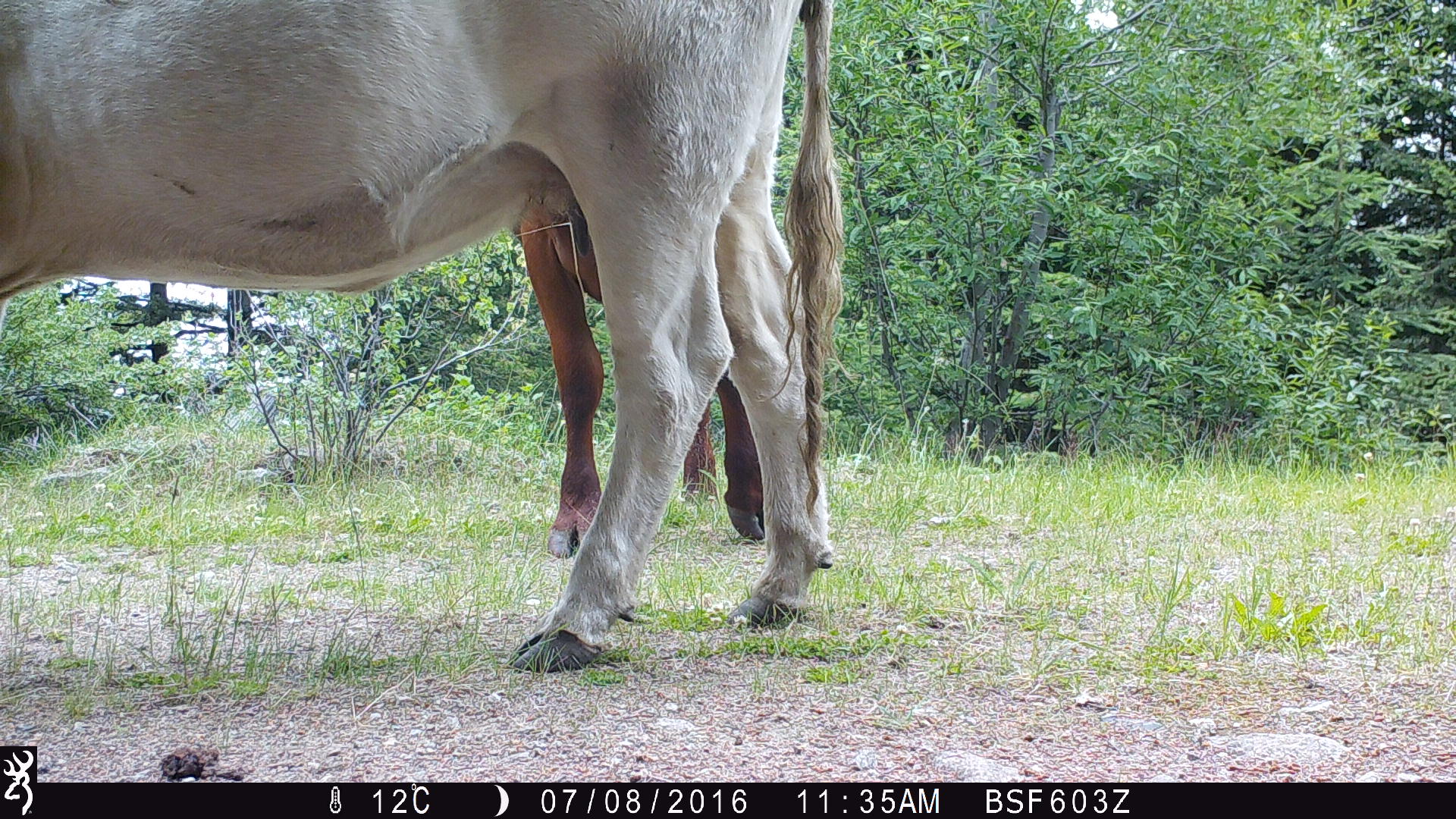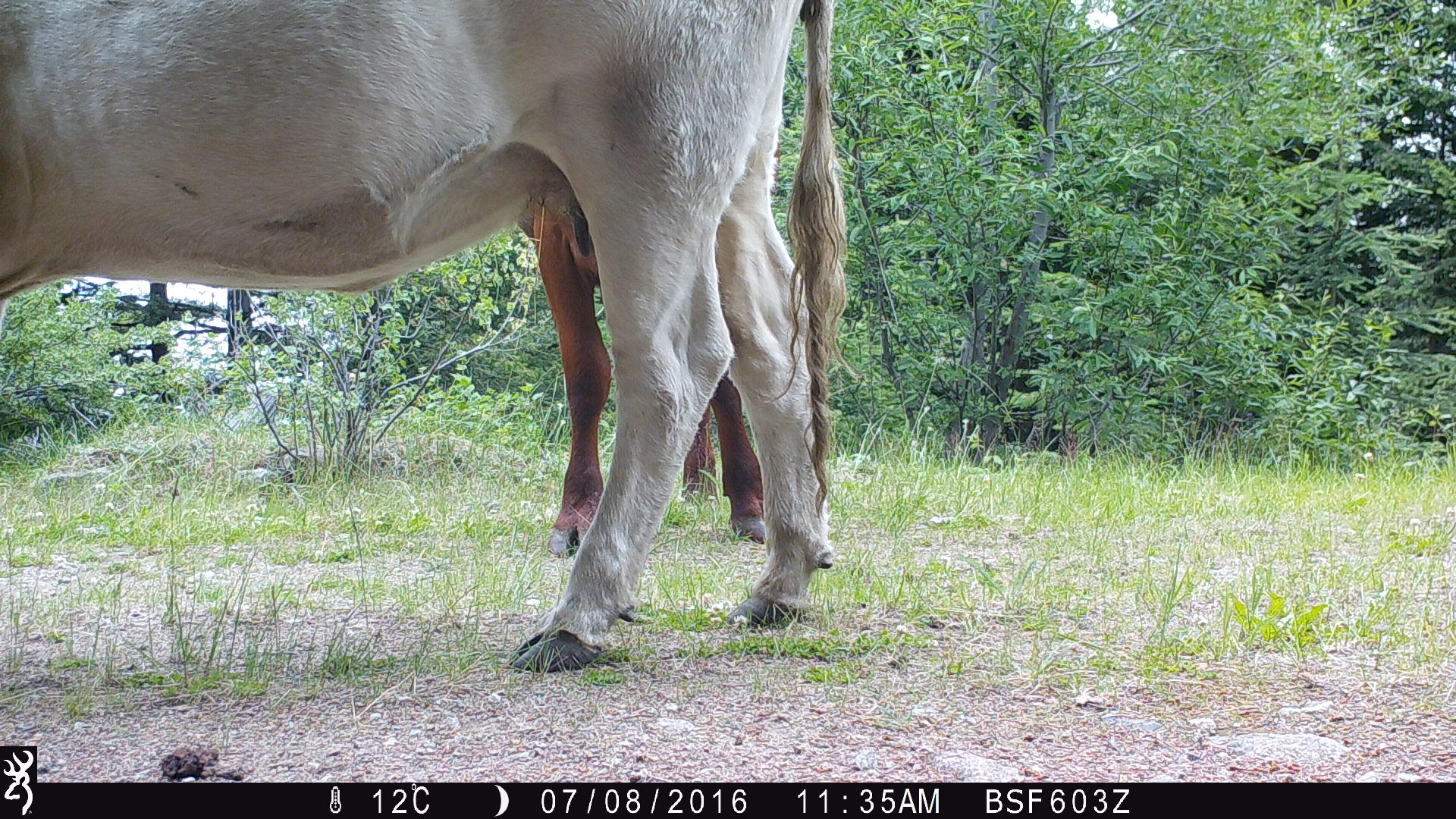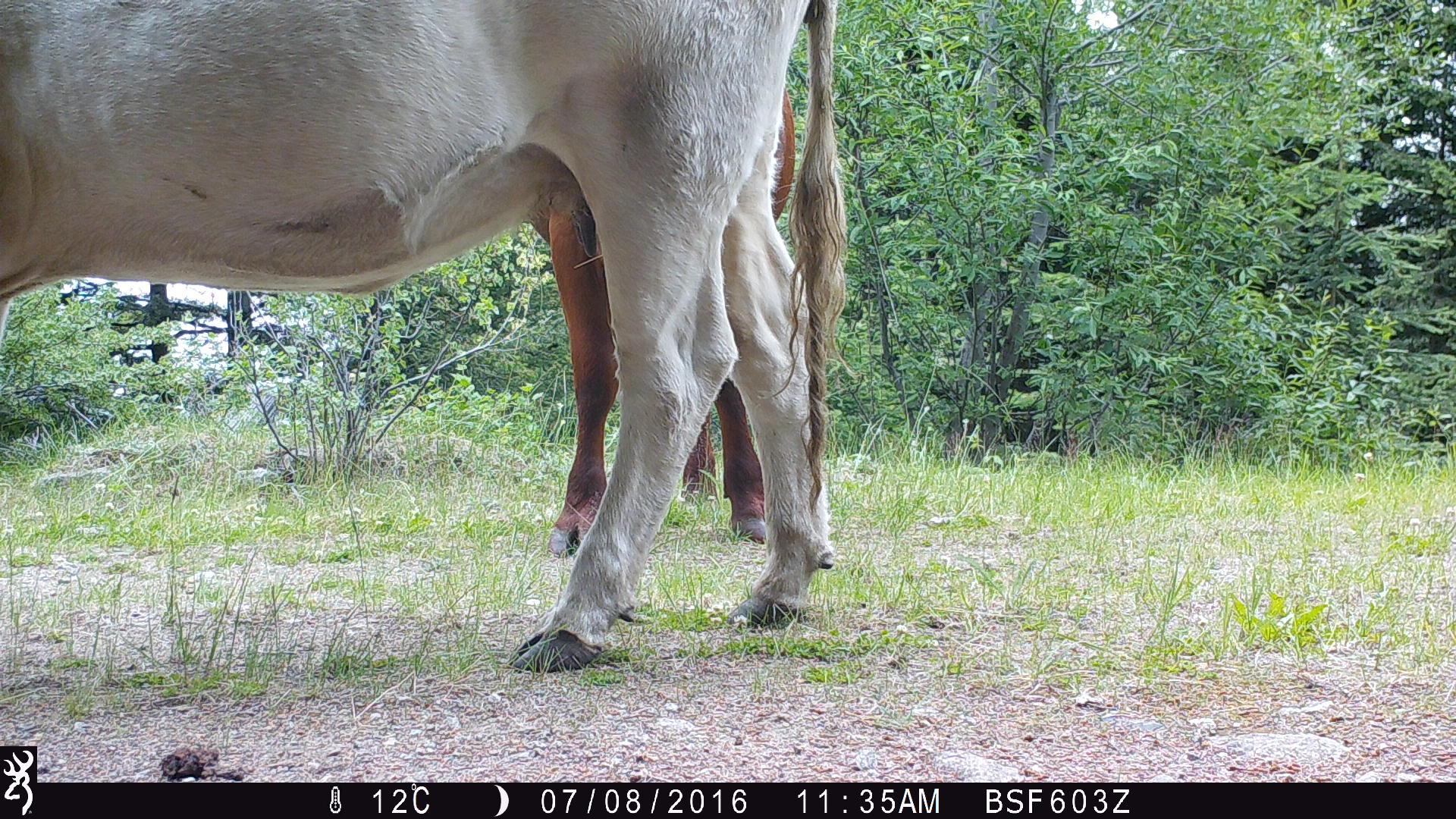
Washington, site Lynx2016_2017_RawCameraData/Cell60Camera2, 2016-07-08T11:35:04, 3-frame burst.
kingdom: Animalia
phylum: Chordata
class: Mammalia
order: Artiodactyla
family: Bovidae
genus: Bos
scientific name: Bos taurus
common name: domestic cattle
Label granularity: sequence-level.